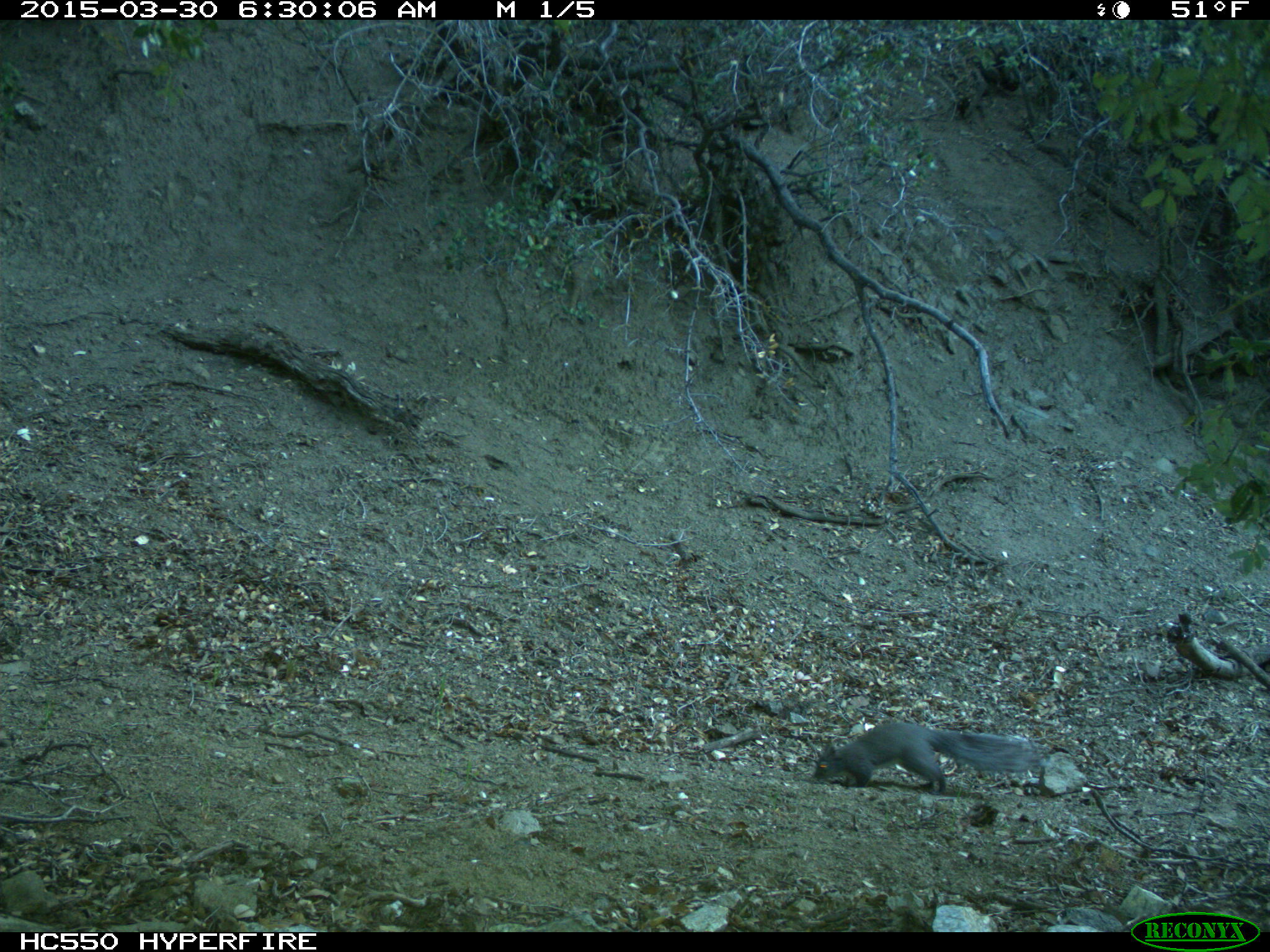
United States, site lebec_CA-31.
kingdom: Animalia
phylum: Chordata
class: Mammalia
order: Rodentia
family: Sciuridae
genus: Sciurus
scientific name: Sciurus carolinensis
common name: eastern gray squirrel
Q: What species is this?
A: Sciurus carolinensis (eastern gray squirrel).